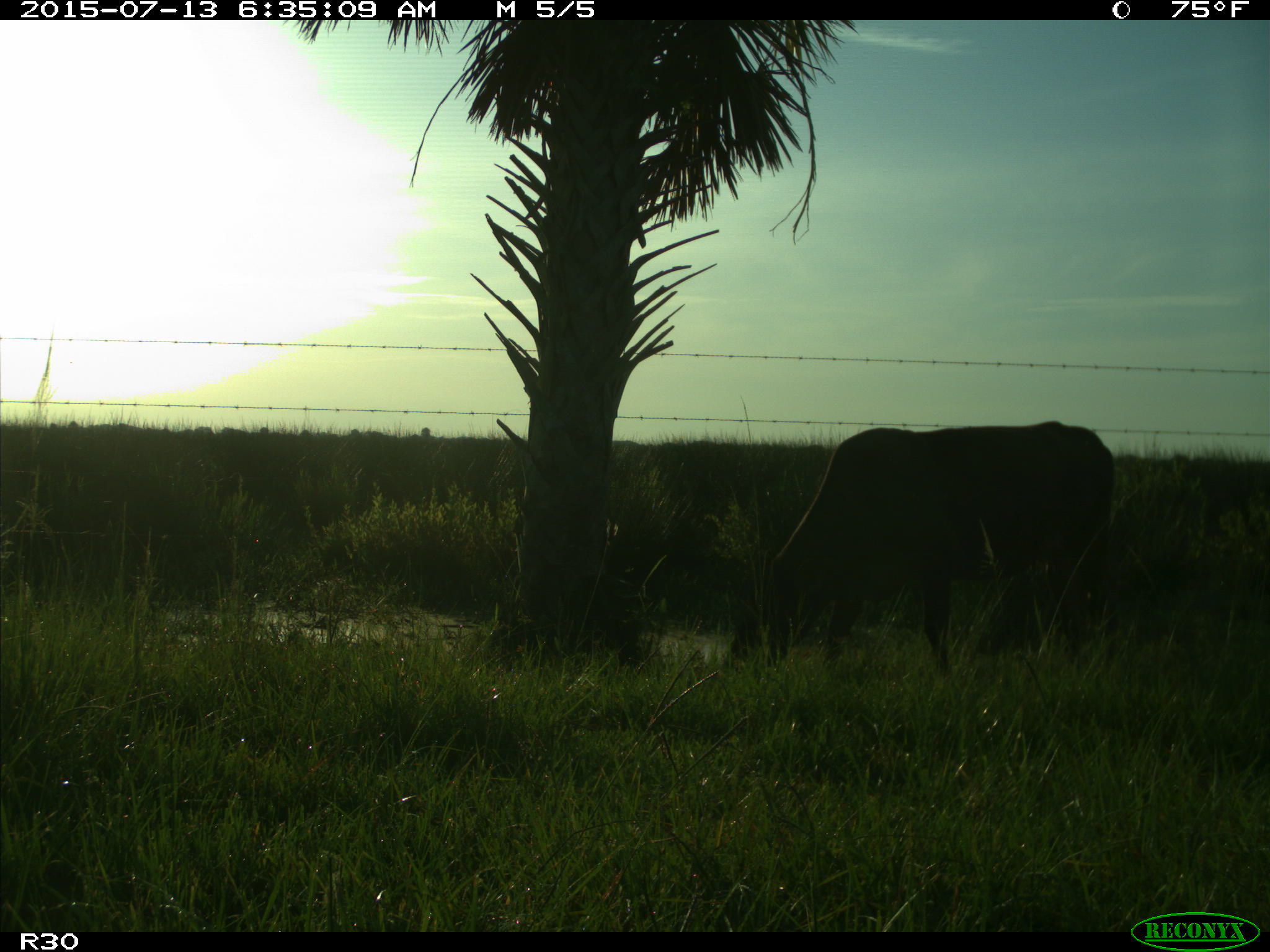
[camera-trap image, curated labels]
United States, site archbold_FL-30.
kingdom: Animalia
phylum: Chordata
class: Mammalia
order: Artiodactyla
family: Bovidae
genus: Bos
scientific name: Bos taurus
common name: domestic cow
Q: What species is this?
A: Bos taurus (domestic cow).